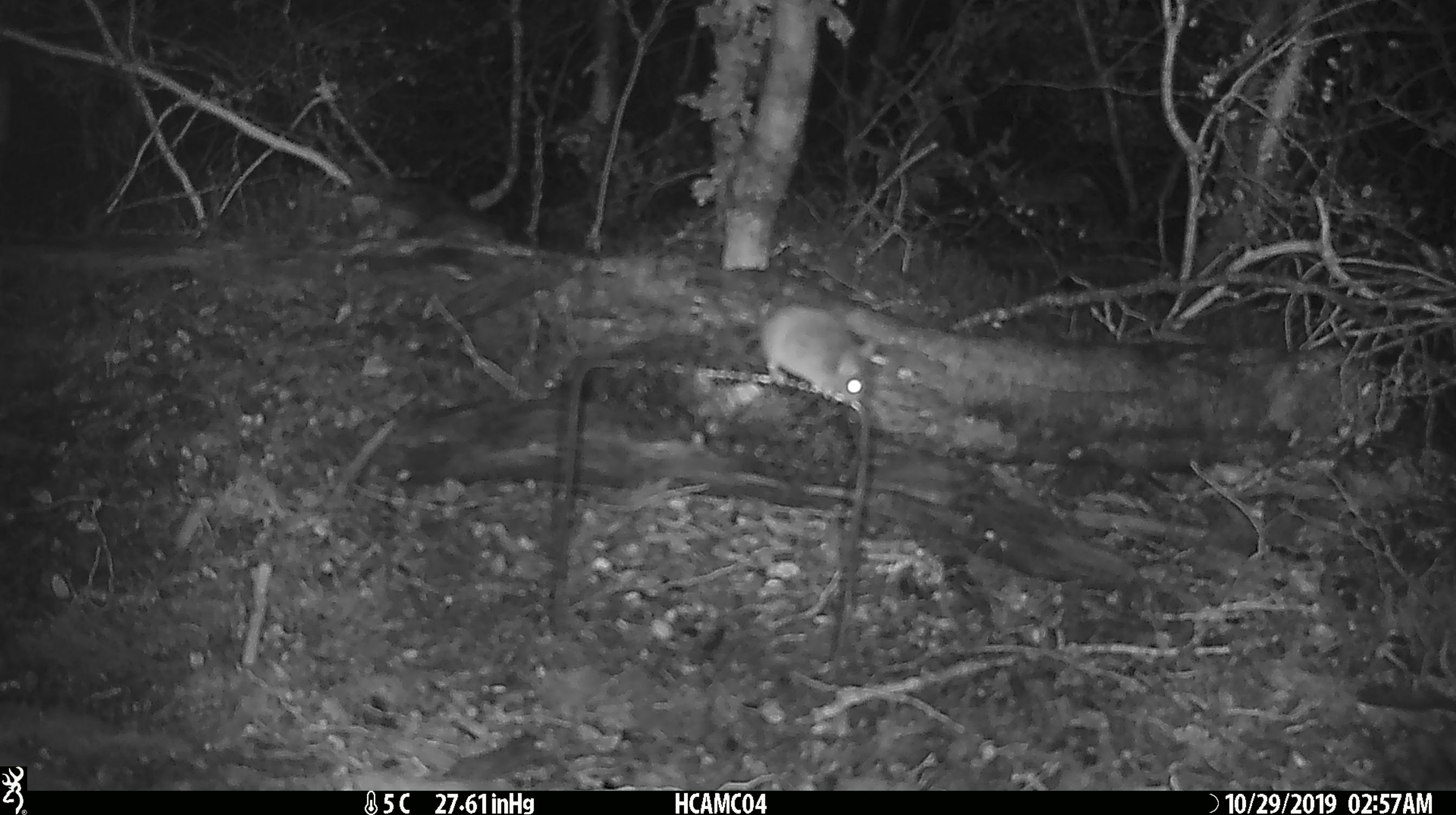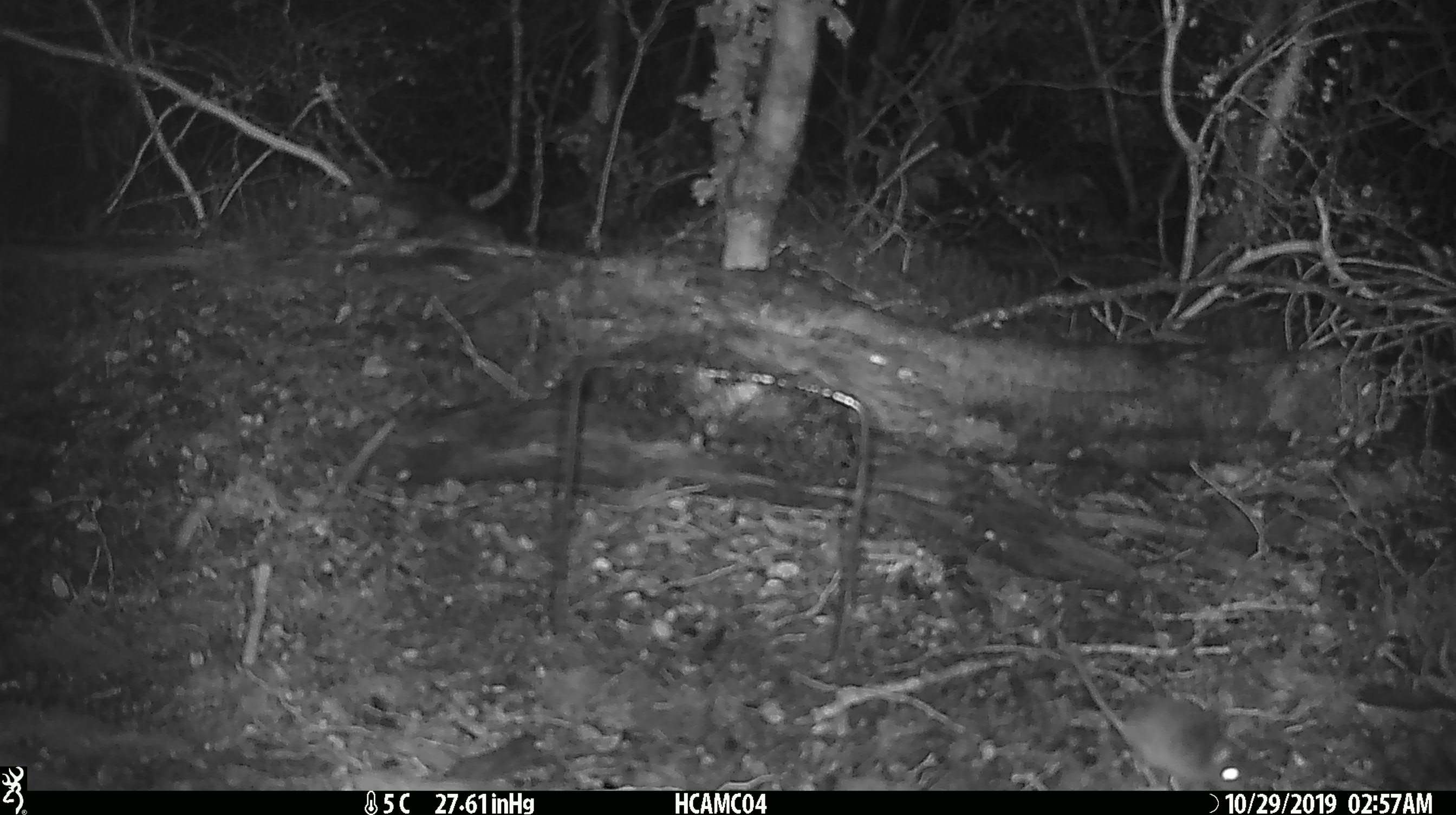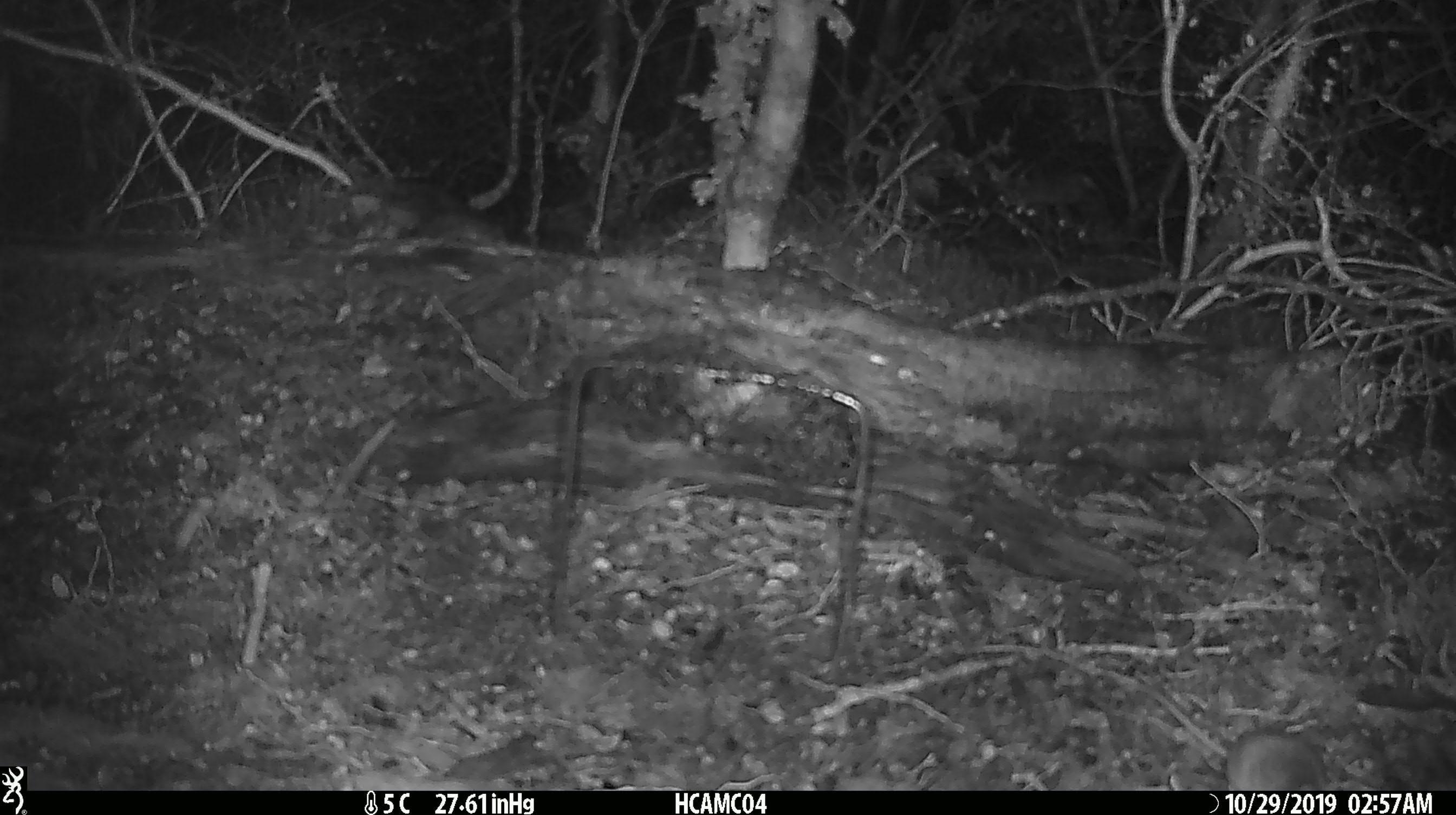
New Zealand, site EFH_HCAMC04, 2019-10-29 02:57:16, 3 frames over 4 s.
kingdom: Animalia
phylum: Chordata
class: Mammalia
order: Rodentia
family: Muridae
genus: Mus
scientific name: Mus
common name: mouse